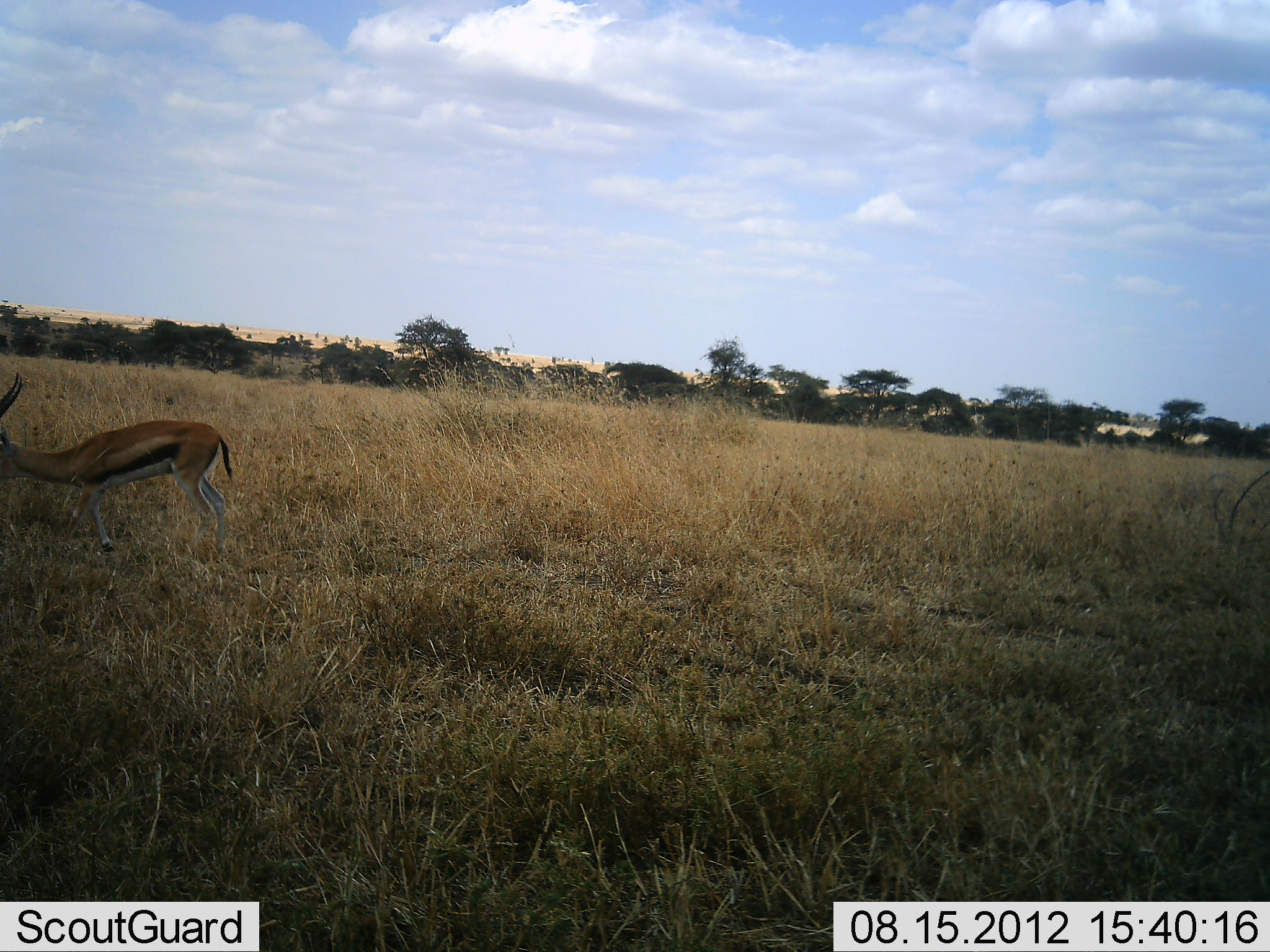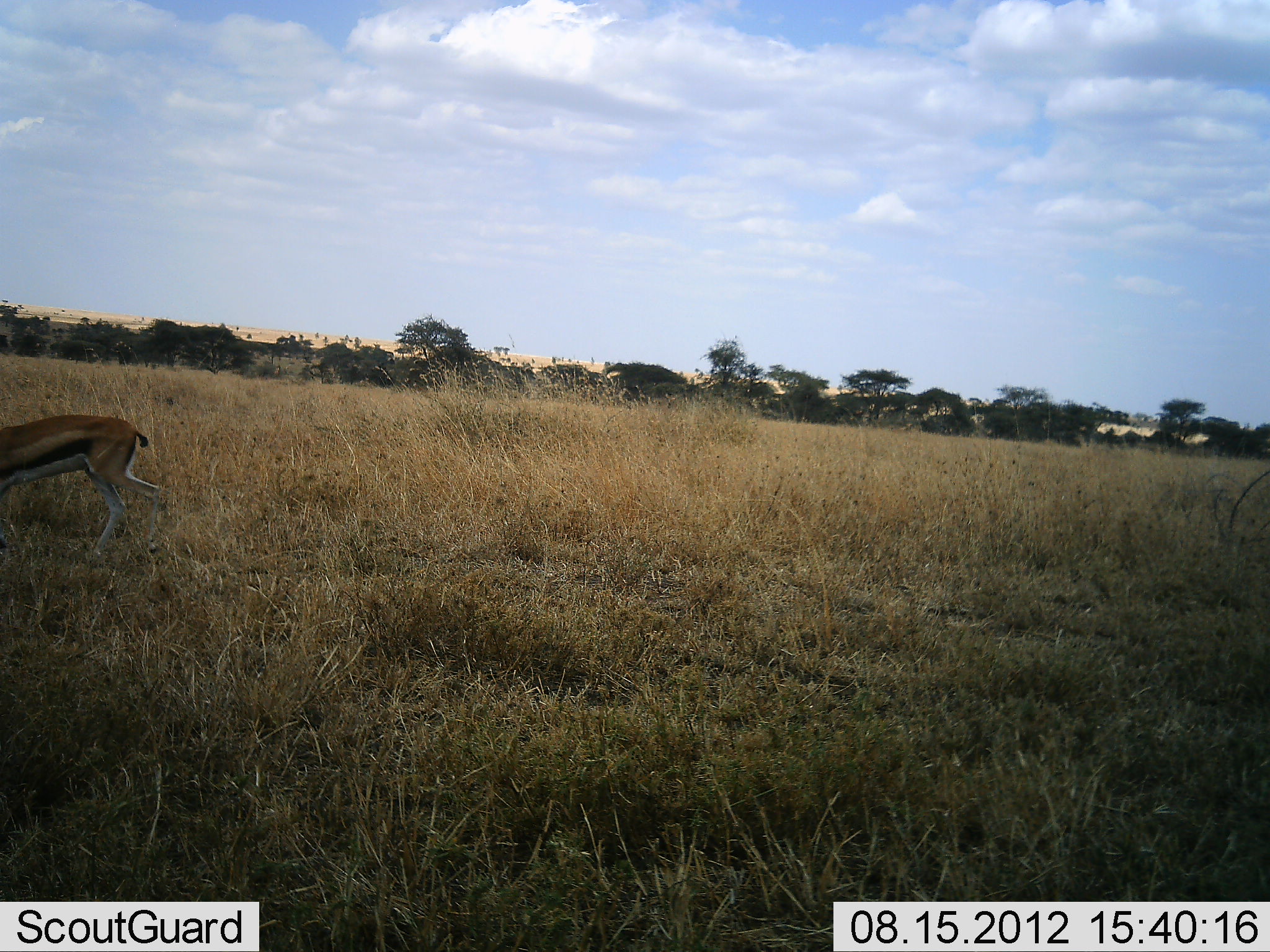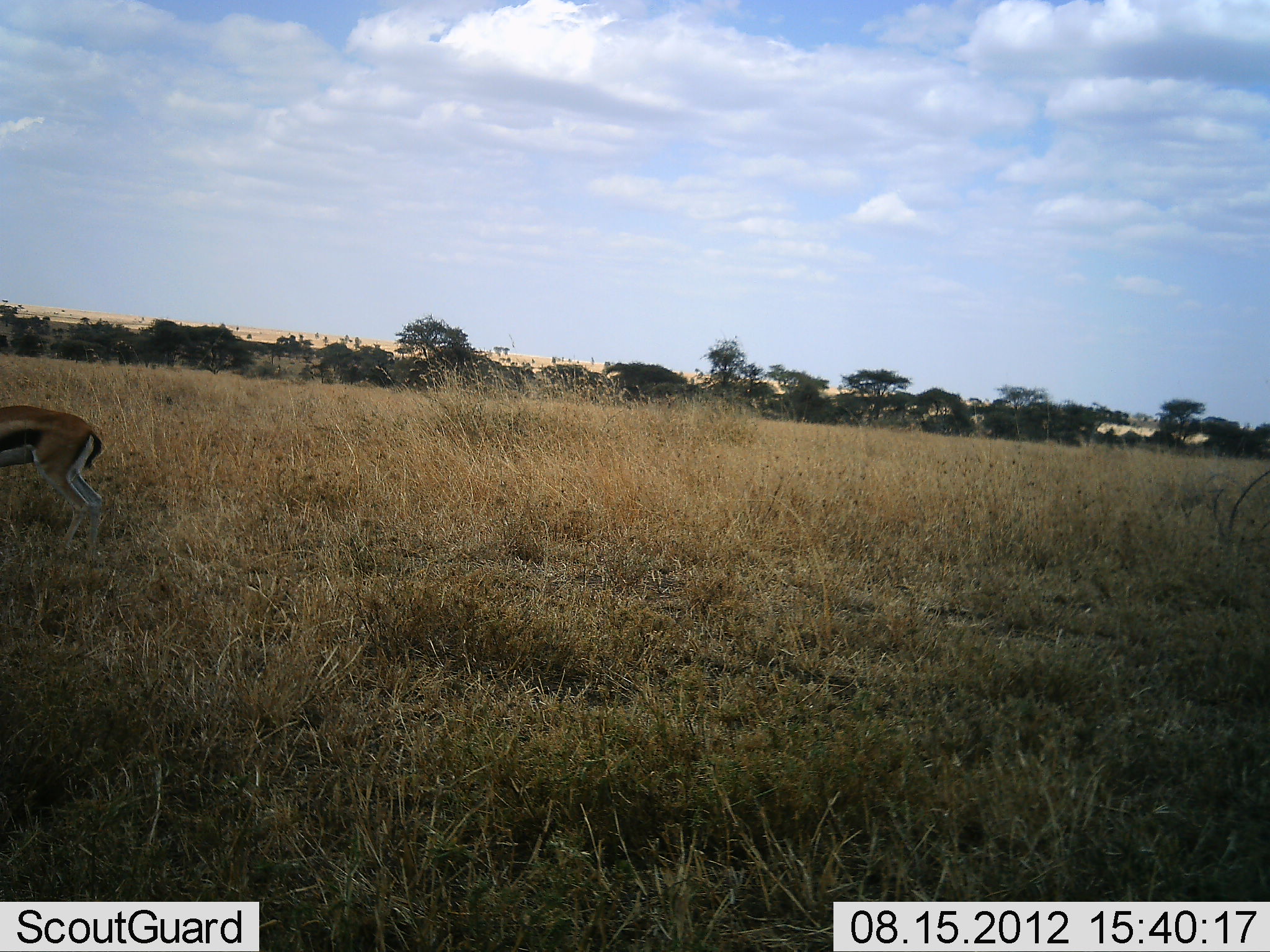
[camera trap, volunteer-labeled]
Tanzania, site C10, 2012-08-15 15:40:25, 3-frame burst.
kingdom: Animalia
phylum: Chordata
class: Mammalia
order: Artiodactyla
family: Bovidae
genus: Eudorcas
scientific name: Eudorcas thomsonii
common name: thomson's gazelle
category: gazellethomsons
Gazellethomsons (thomson's gazelle) (Eudorcas thomsonii), count 1. Behavior (volunteer vote fractions): standing 10%, resting 0%, moving 90%, interacting 0%. Young present (vote fraction): 0%. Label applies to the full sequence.